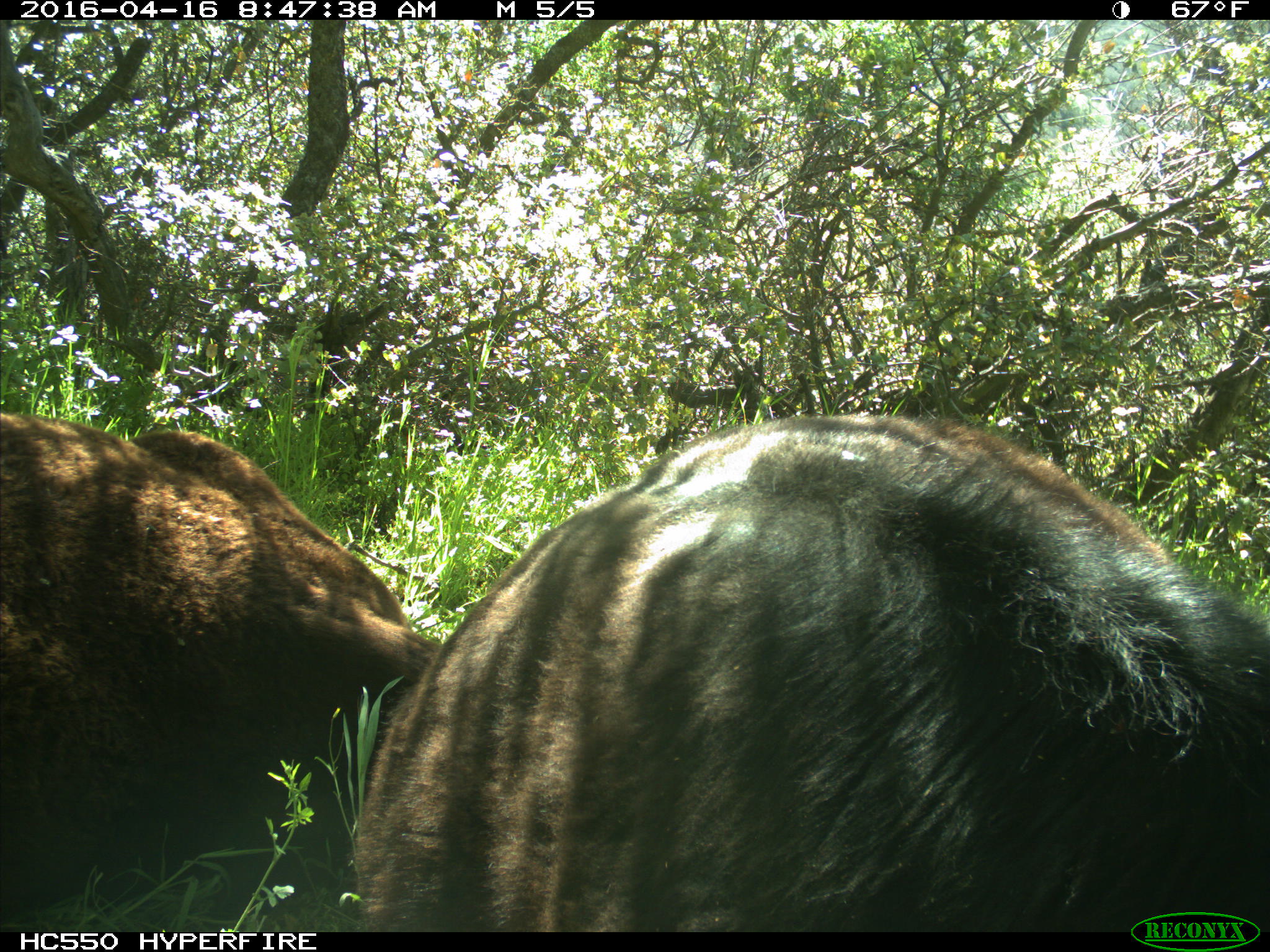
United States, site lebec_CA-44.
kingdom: Animalia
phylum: Chordata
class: Mammalia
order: Artiodactyla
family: Bovidae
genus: Bos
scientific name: Bos taurus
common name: domestic cow